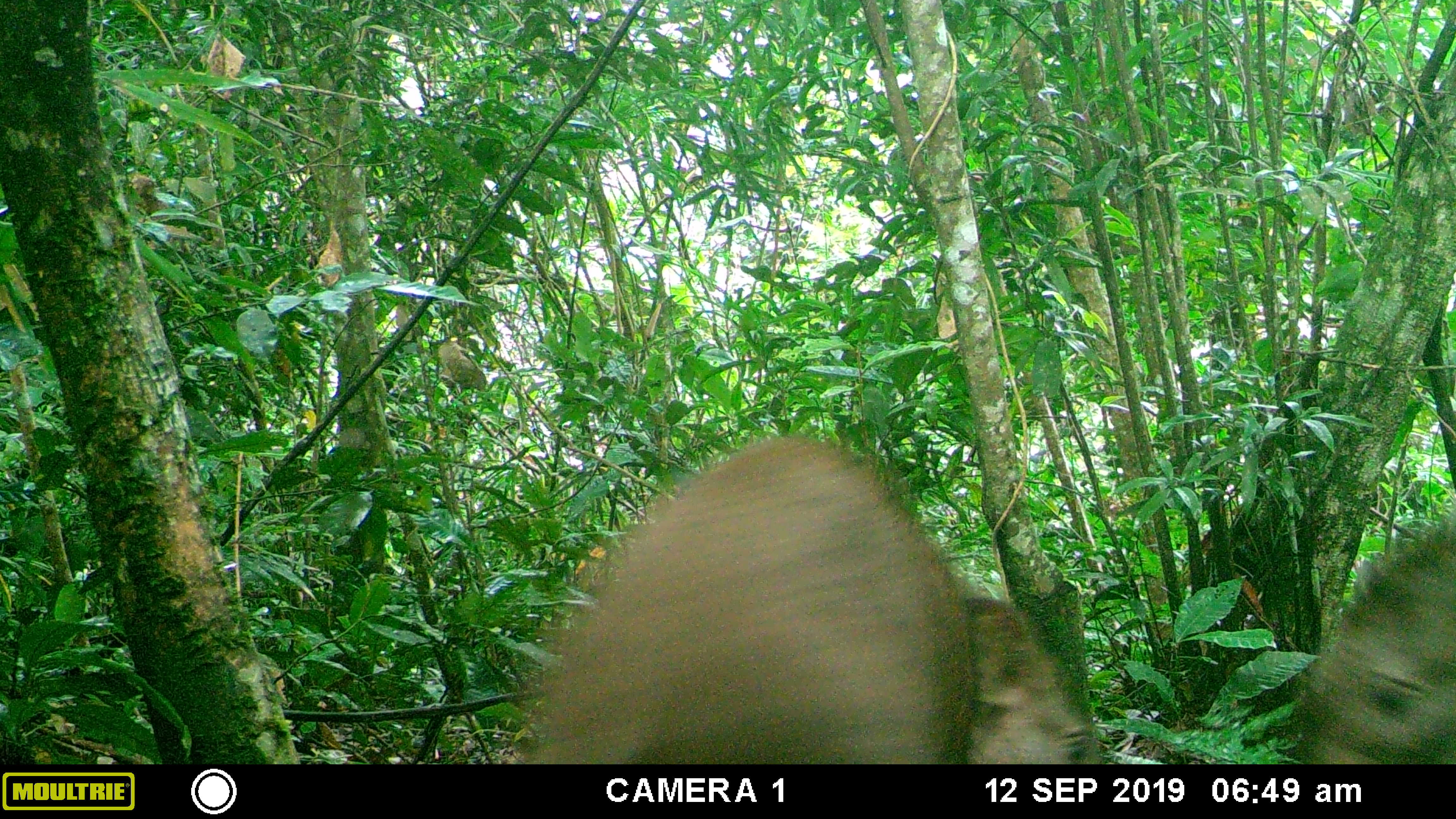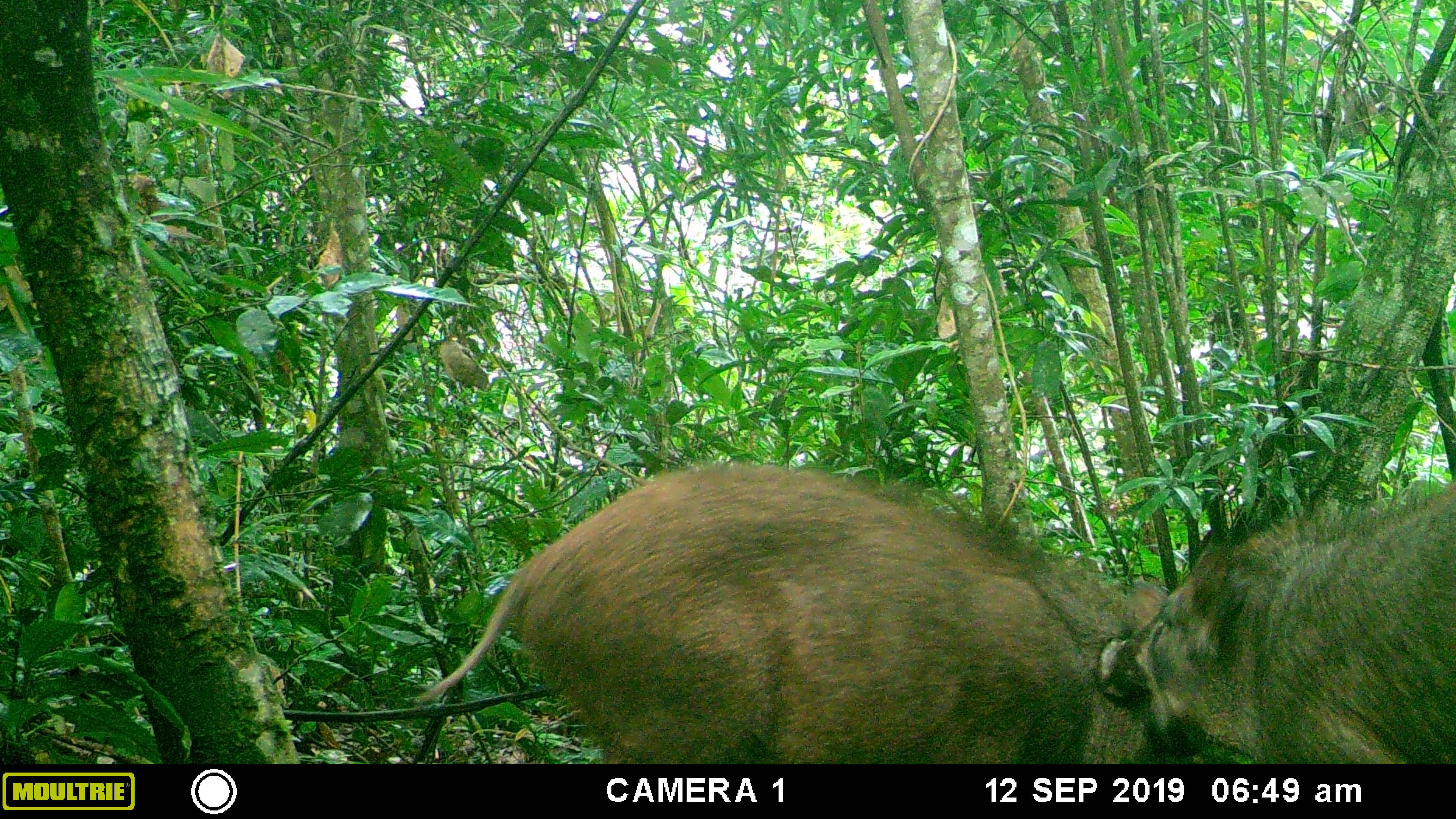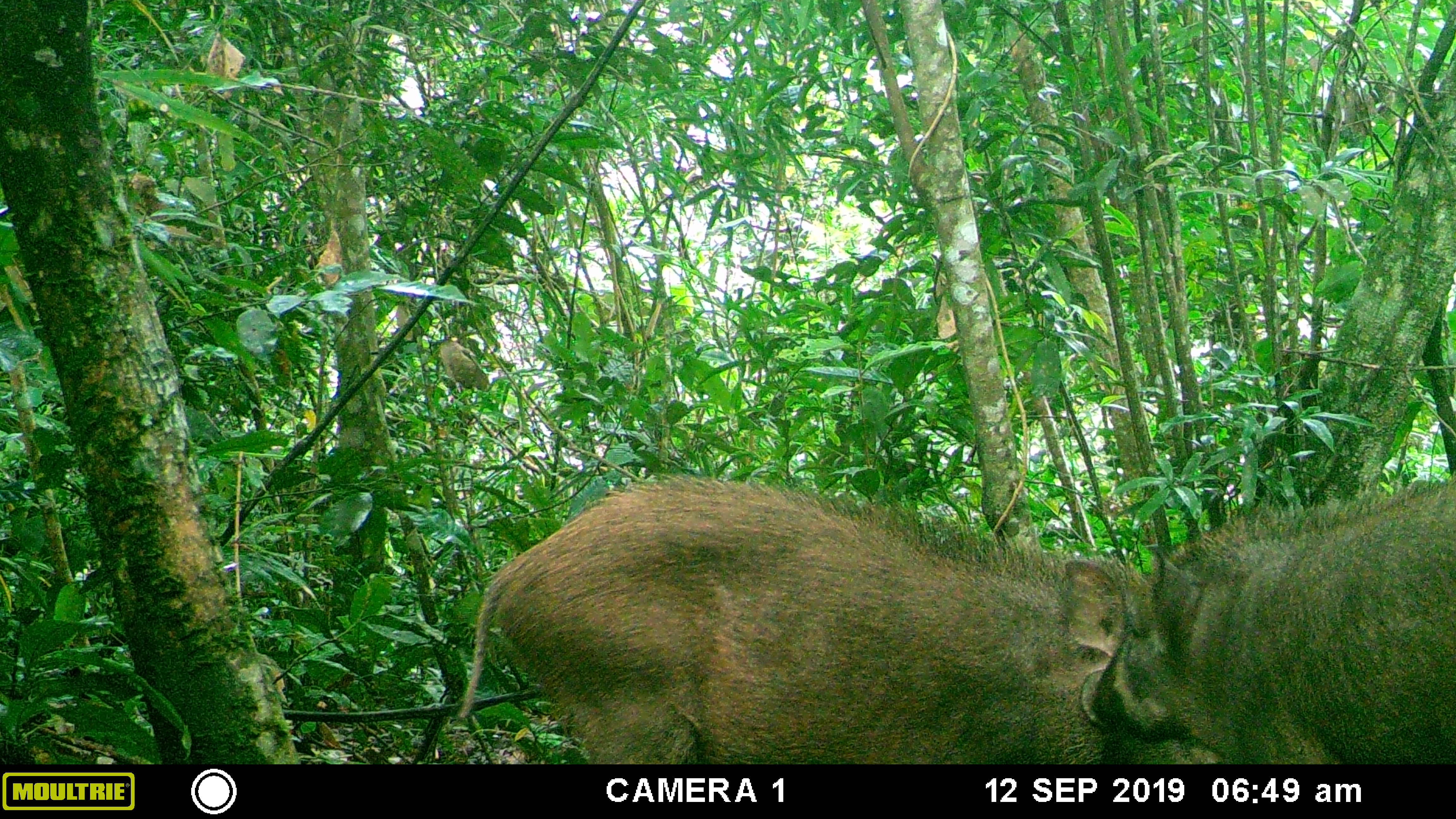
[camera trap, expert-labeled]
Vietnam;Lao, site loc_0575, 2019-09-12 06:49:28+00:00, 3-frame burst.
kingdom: Animalia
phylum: Chordata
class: Mammalia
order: Artiodactyla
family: Suidae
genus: Sus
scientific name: Sus scrofa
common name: eurasian wild pig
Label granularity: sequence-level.